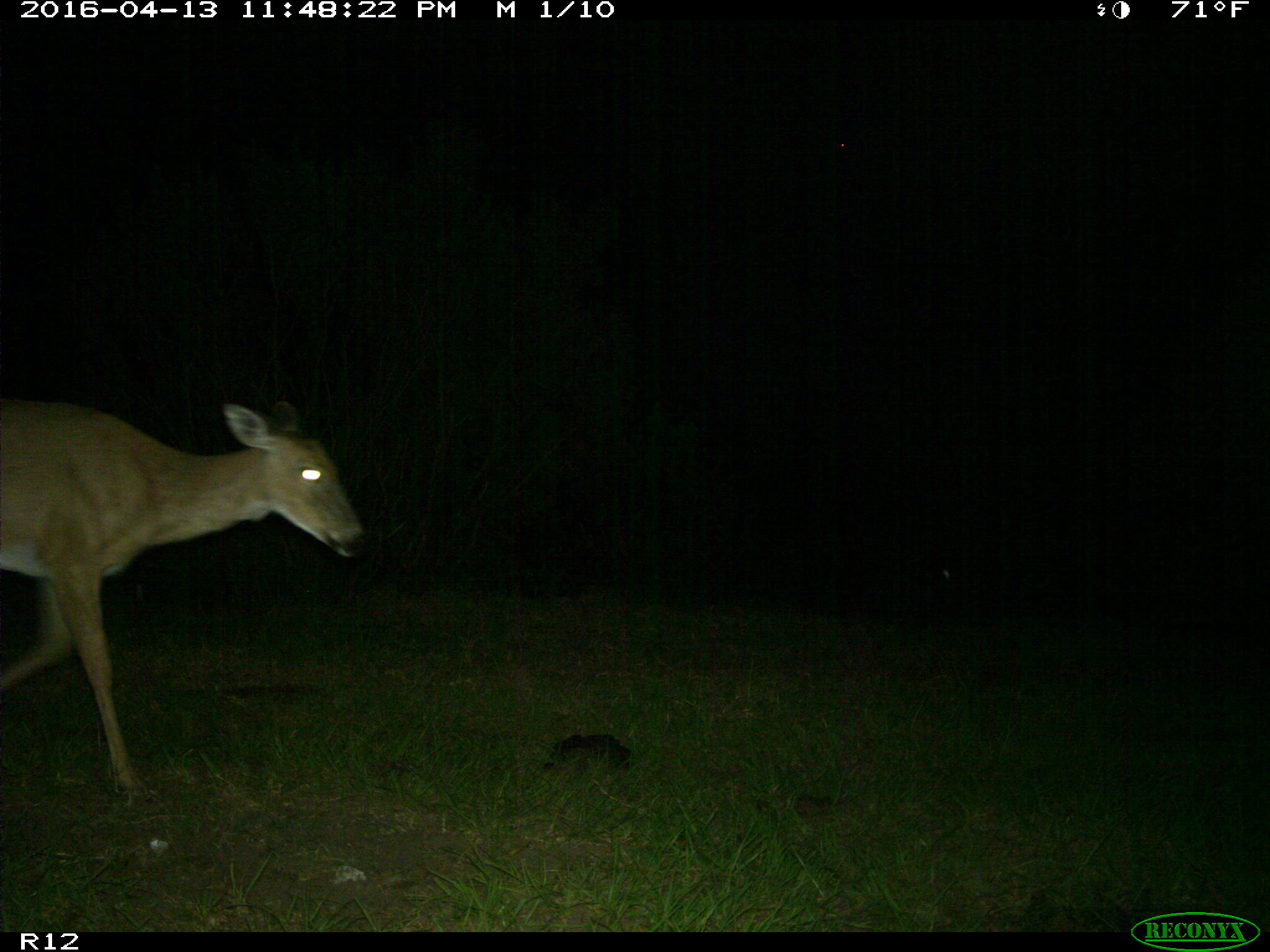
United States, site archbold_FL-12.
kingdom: Animalia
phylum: Chordata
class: Mammalia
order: Artiodactyla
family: Cervidae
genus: Odocoileus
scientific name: Odocoileus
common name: deer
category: unidentified deer